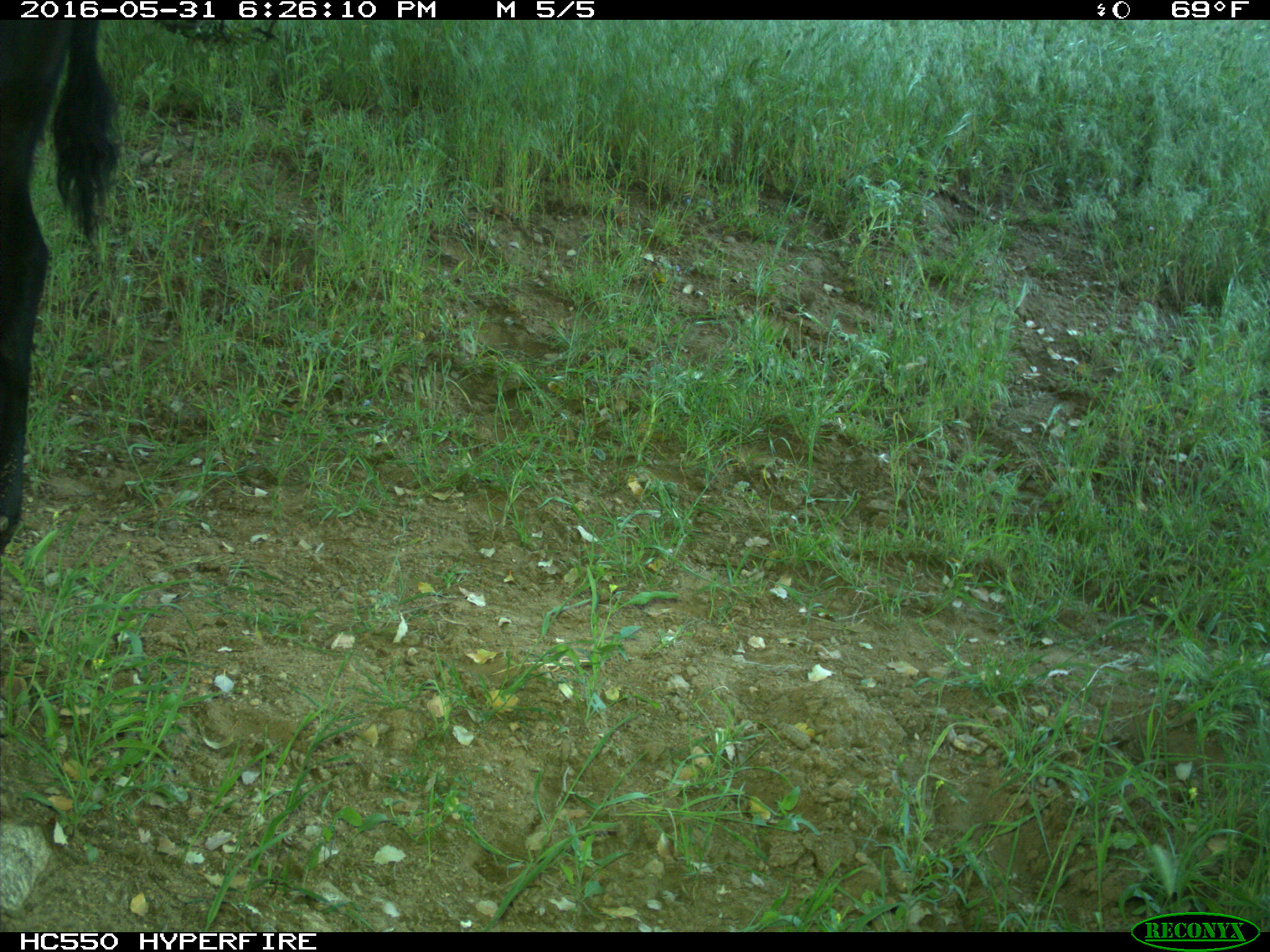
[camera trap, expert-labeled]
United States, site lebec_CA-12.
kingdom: Animalia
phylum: Chordata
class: Mammalia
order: Artiodactyla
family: Bovidae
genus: Bos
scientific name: Bos taurus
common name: domestic cow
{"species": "Bos taurus (domestic cow)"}